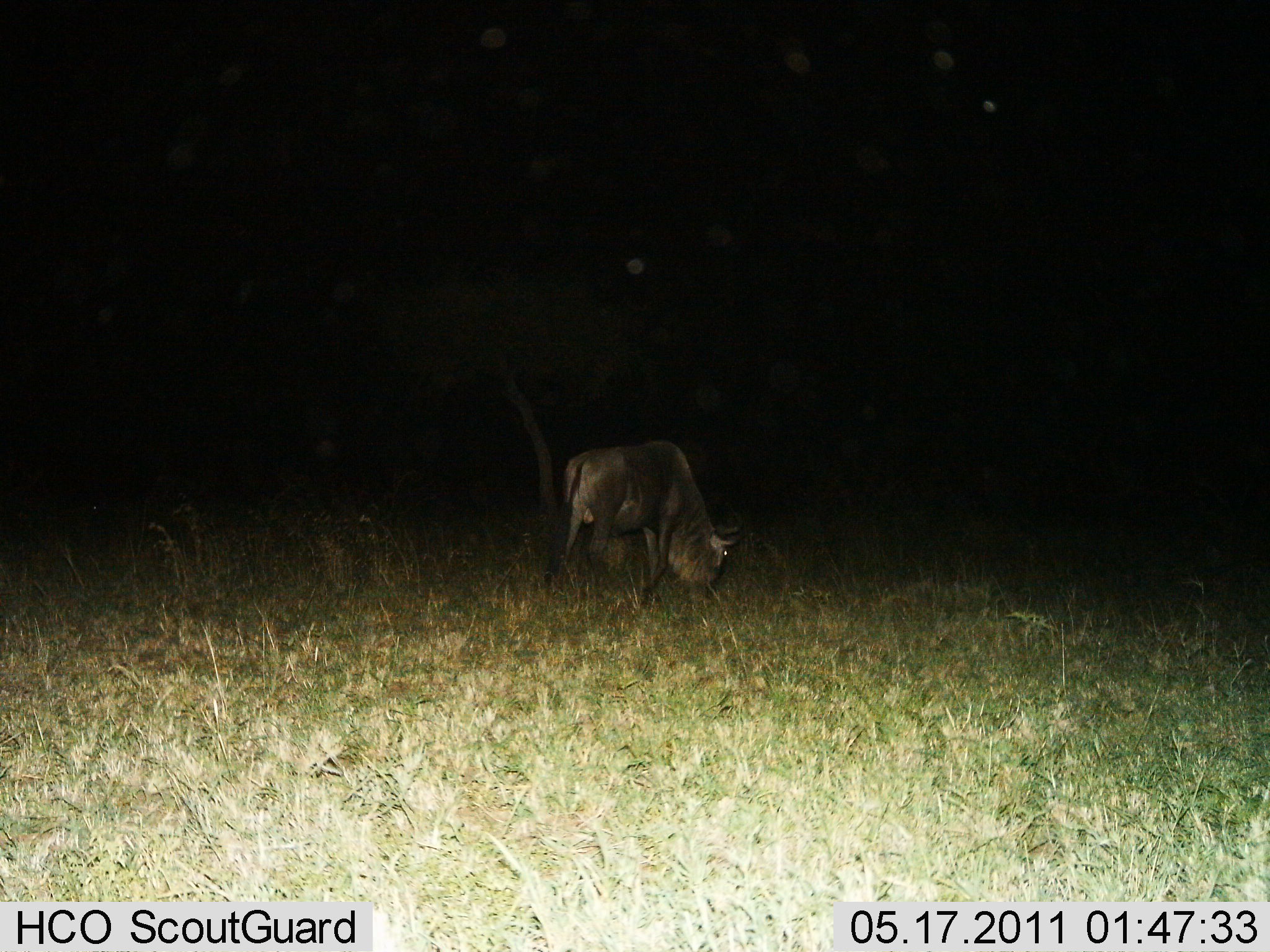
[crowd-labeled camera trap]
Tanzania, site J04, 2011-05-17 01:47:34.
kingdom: Animalia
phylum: Chordata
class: Mammalia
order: Artiodactyla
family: Bovidae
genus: Connochaetes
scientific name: Connochaetes taurinus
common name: blue wildebeest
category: wildebeest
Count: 1.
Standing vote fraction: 18%.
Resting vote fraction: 0%.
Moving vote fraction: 0%.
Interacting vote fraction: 0%.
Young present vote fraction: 0%.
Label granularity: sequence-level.